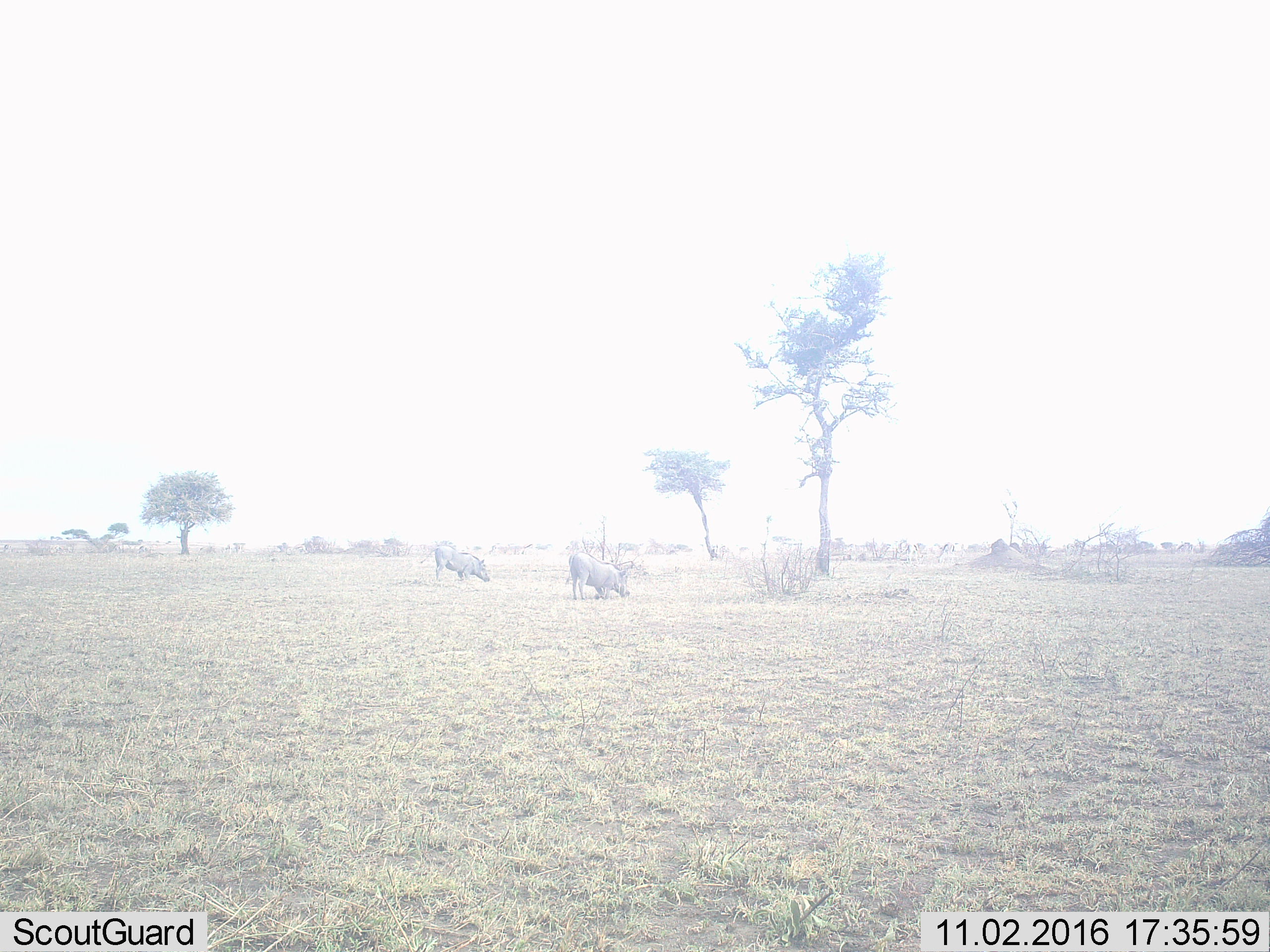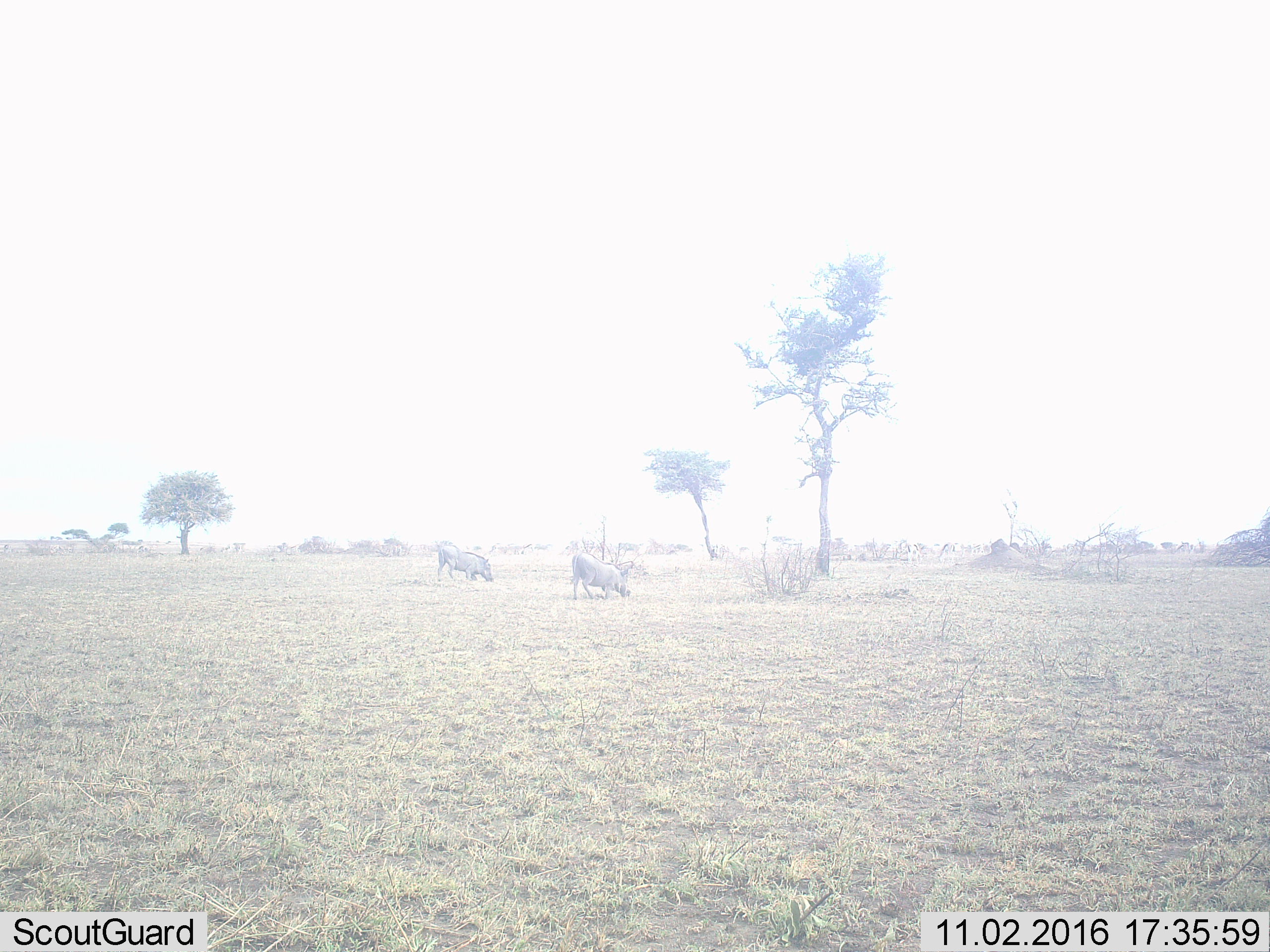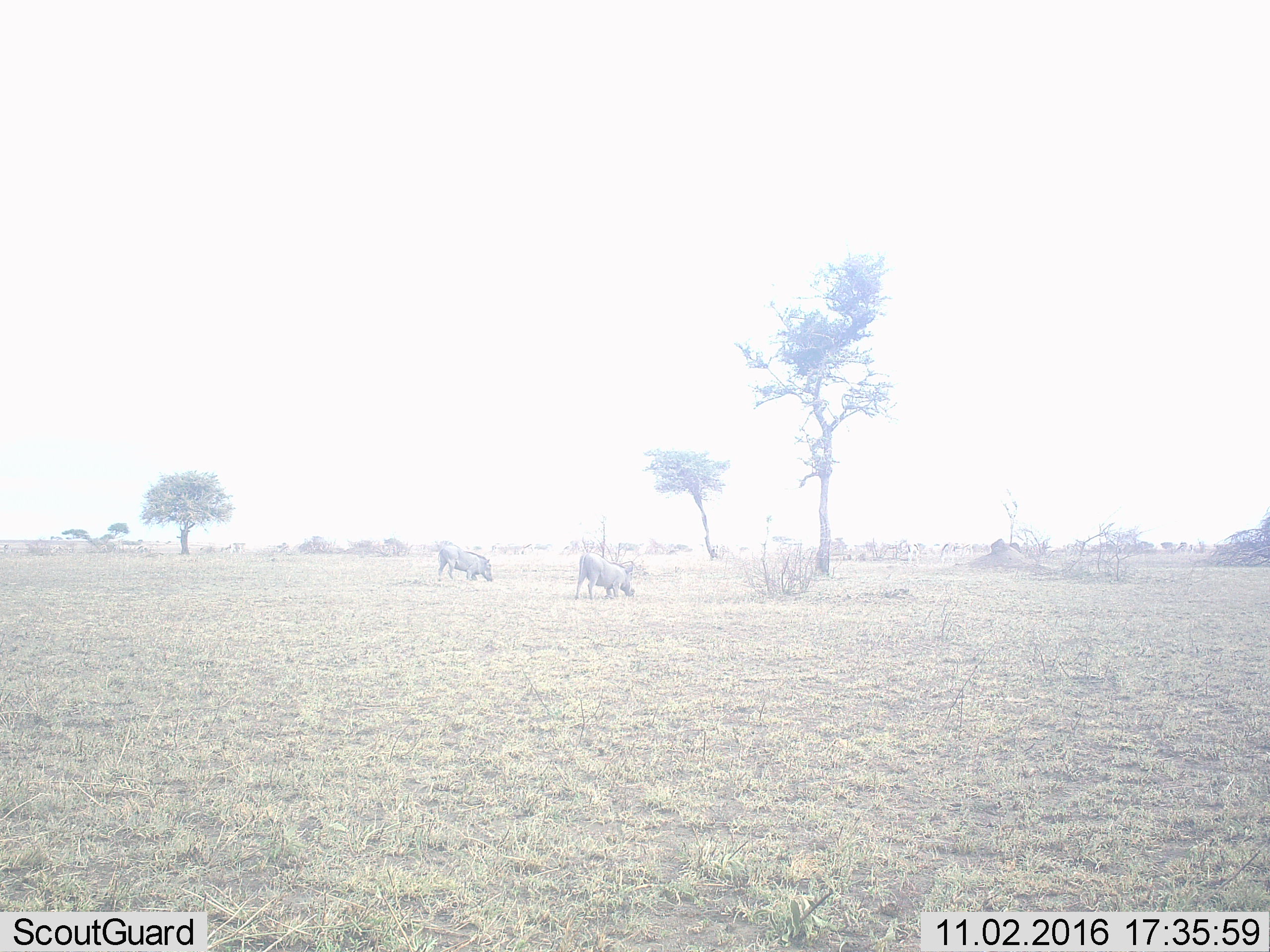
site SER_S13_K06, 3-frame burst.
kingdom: Animalia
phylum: Chordata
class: Mammalia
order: Artiodactyla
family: Suidae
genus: Phacochoerus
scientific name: Phacochoerus africanus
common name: warthog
Warthog (Phacochoerus africanus), count 2. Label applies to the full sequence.